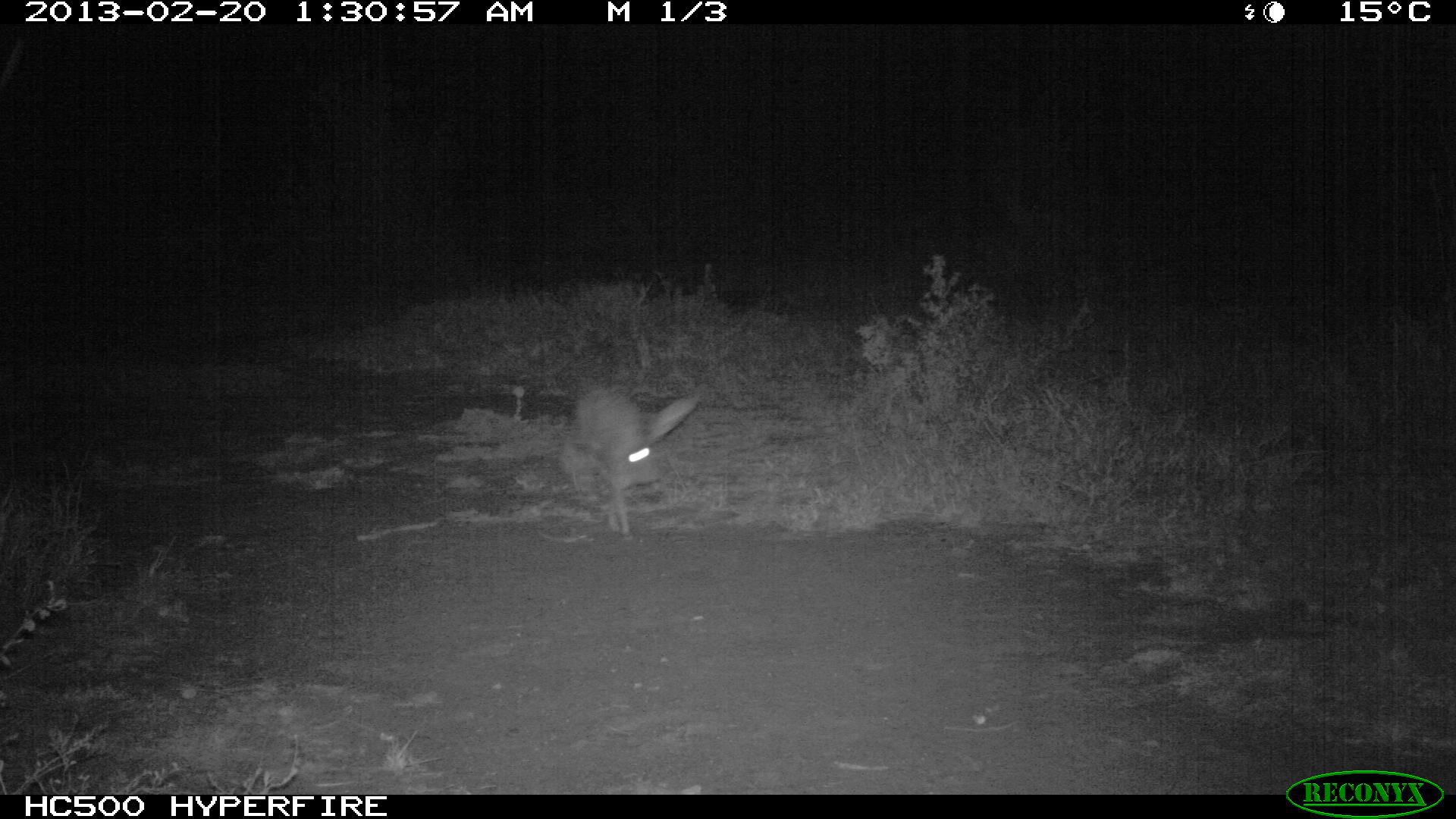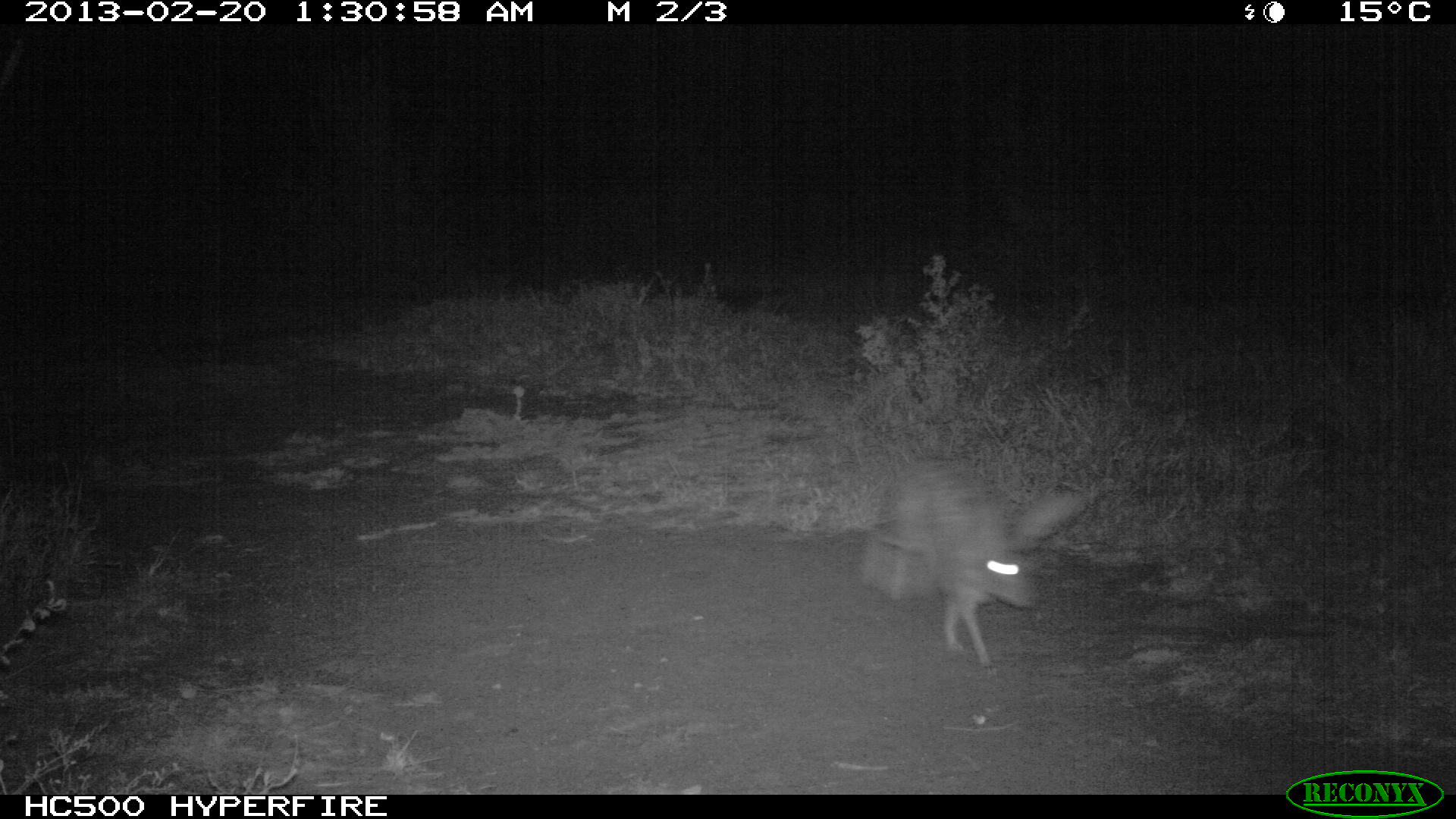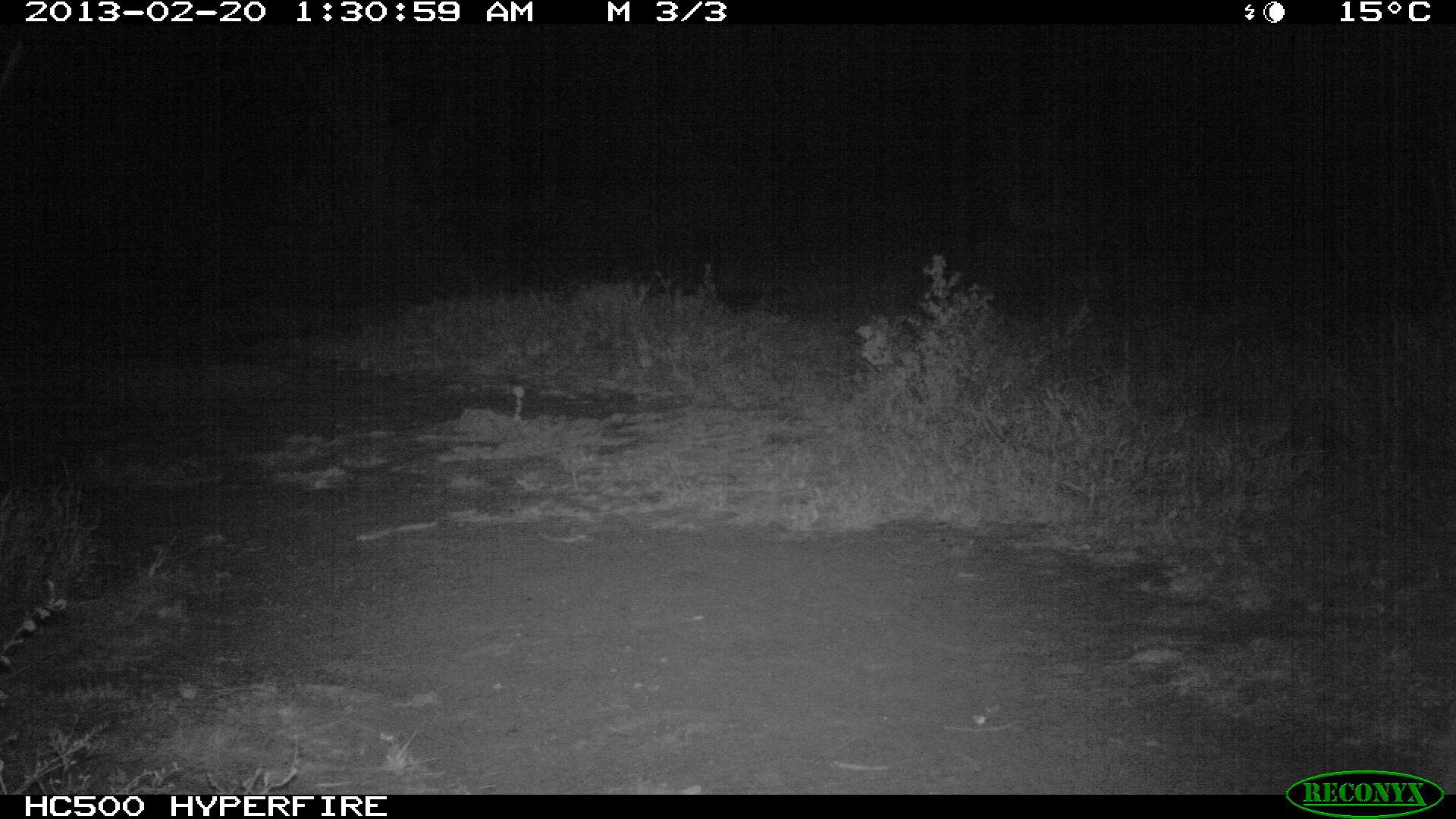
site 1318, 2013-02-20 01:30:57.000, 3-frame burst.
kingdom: Animalia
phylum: Chordata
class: Mammalia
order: Lagomorpha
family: Leporidae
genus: Lepus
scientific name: Lepus saxatilis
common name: scrub hare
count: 1